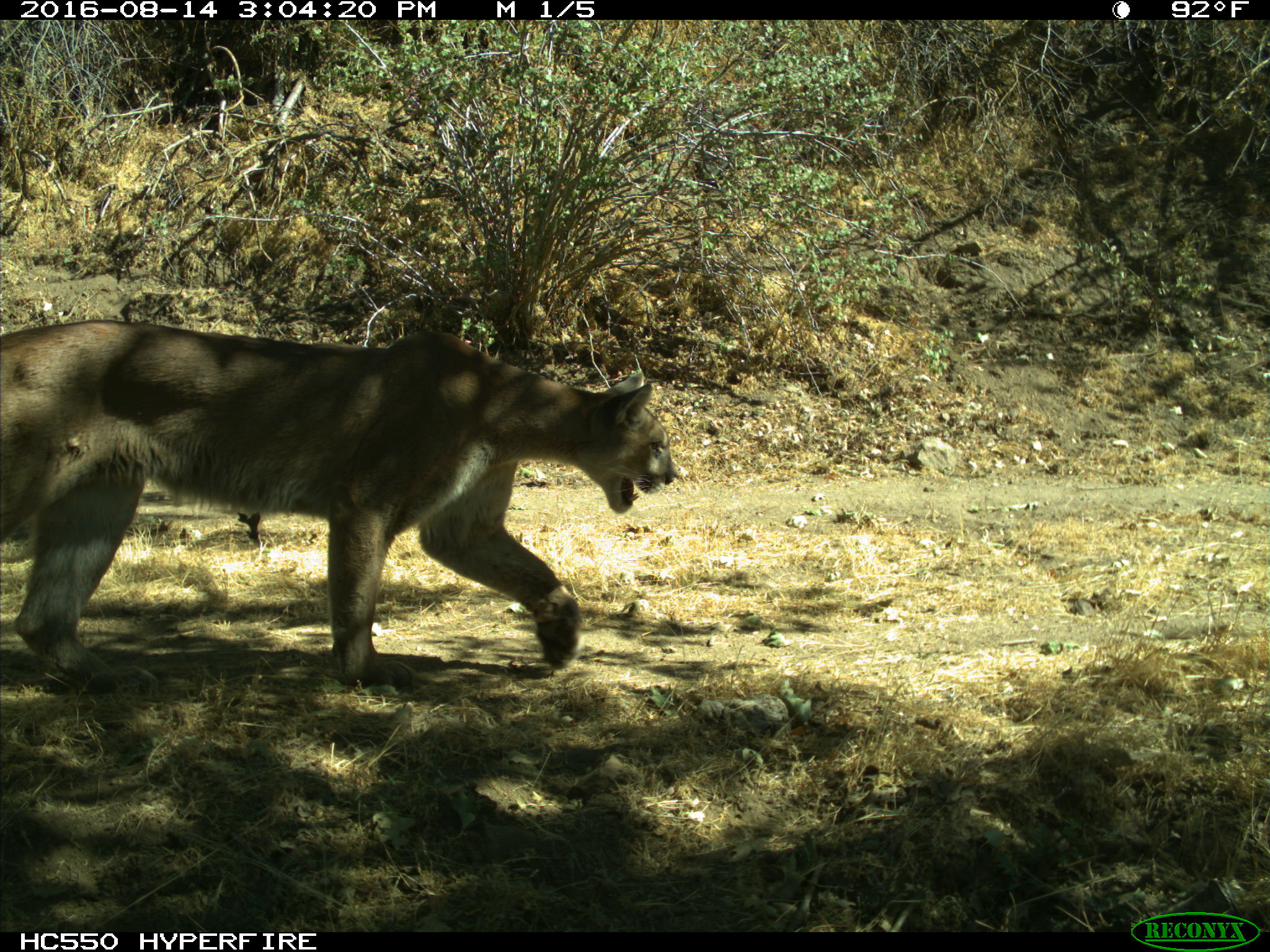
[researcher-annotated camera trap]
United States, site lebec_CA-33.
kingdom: Animalia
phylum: Chordata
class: Mammalia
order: Carnivora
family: Felidae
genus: Puma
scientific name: Puma concolor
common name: mountain lion